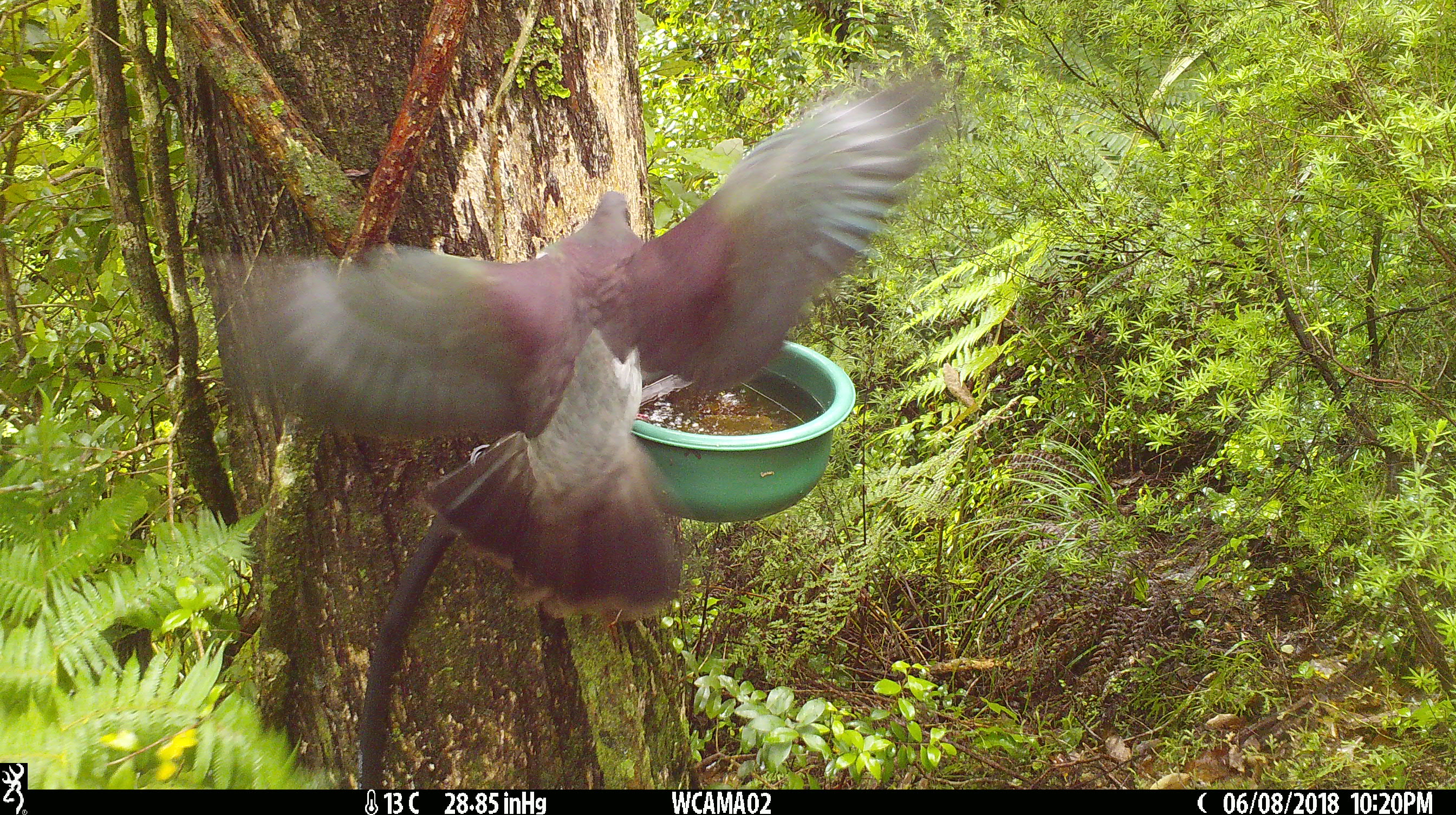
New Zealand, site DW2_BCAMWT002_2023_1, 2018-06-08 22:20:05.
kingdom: Animalia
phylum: Chordata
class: Aves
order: Columbiformes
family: Columbidae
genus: Hemiphaga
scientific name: Hemiphaga novaeseelandiae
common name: new zealand pigeon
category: kereru